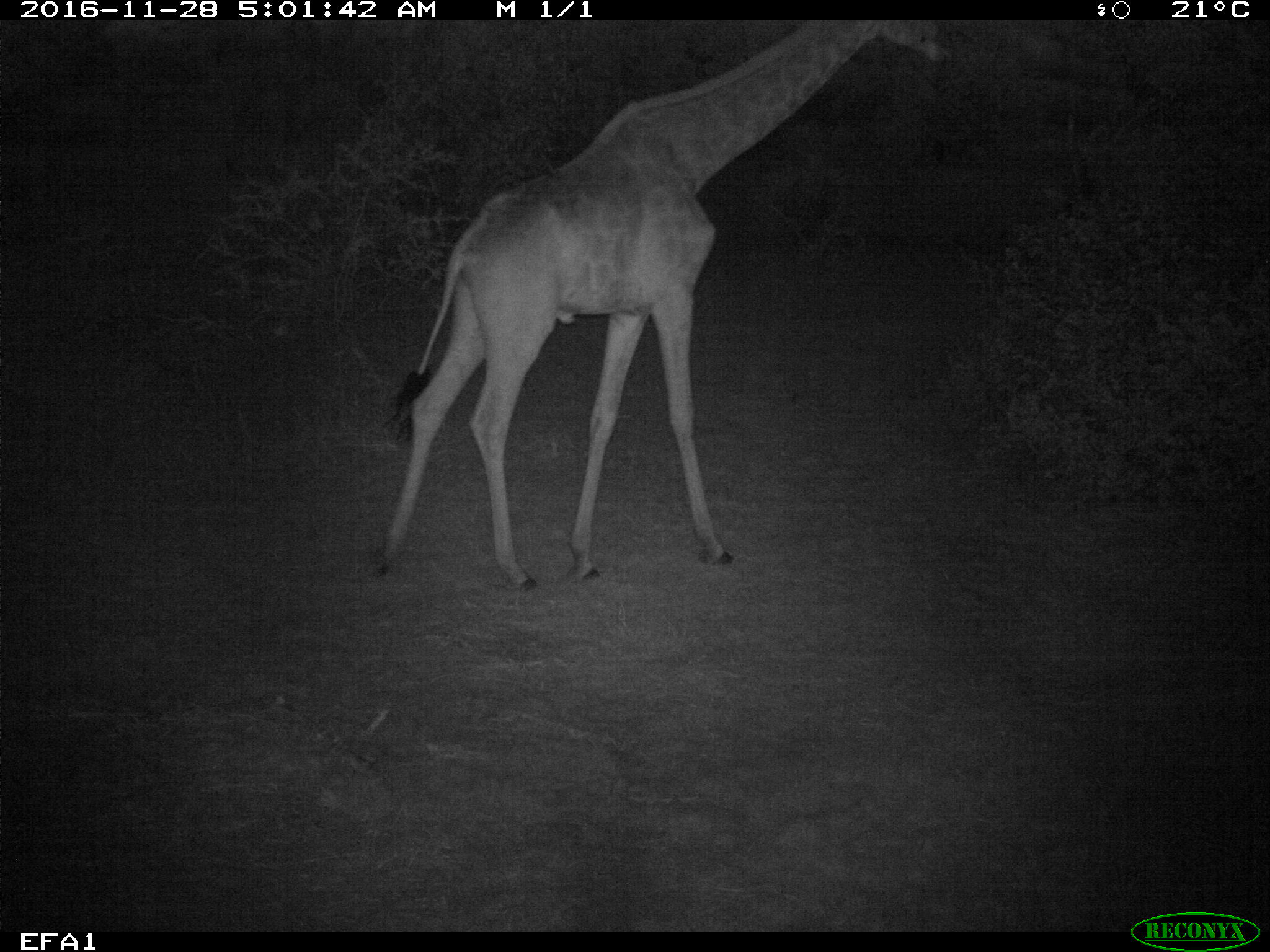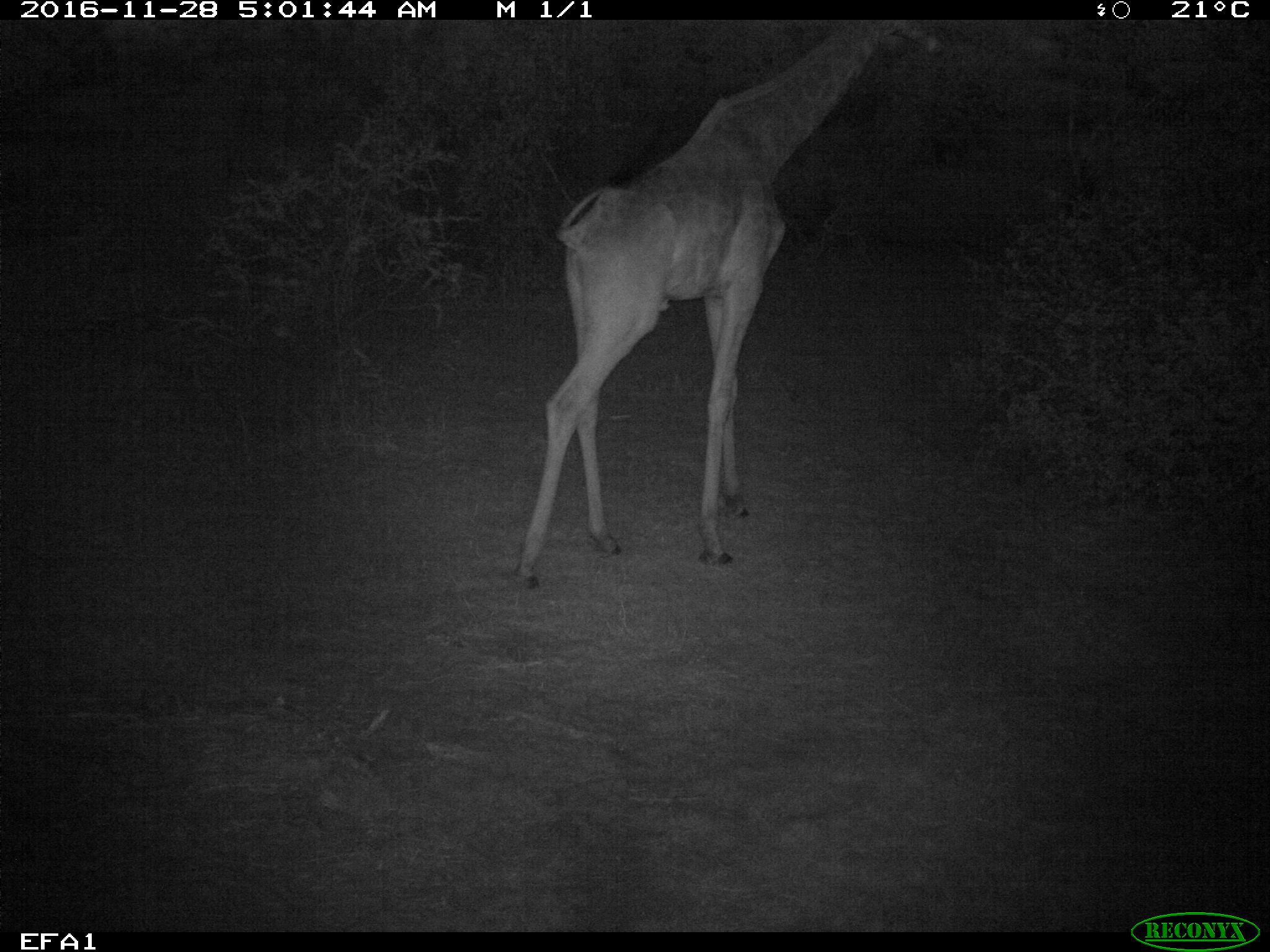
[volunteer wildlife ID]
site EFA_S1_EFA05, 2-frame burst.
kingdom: Animalia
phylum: Chordata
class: Mammalia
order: Artiodactyla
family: Giraffidae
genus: Giraffa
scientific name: Giraffa camelopardalis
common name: giraffe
Giraffe (Giraffa camelopardalis), count 1. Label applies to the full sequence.